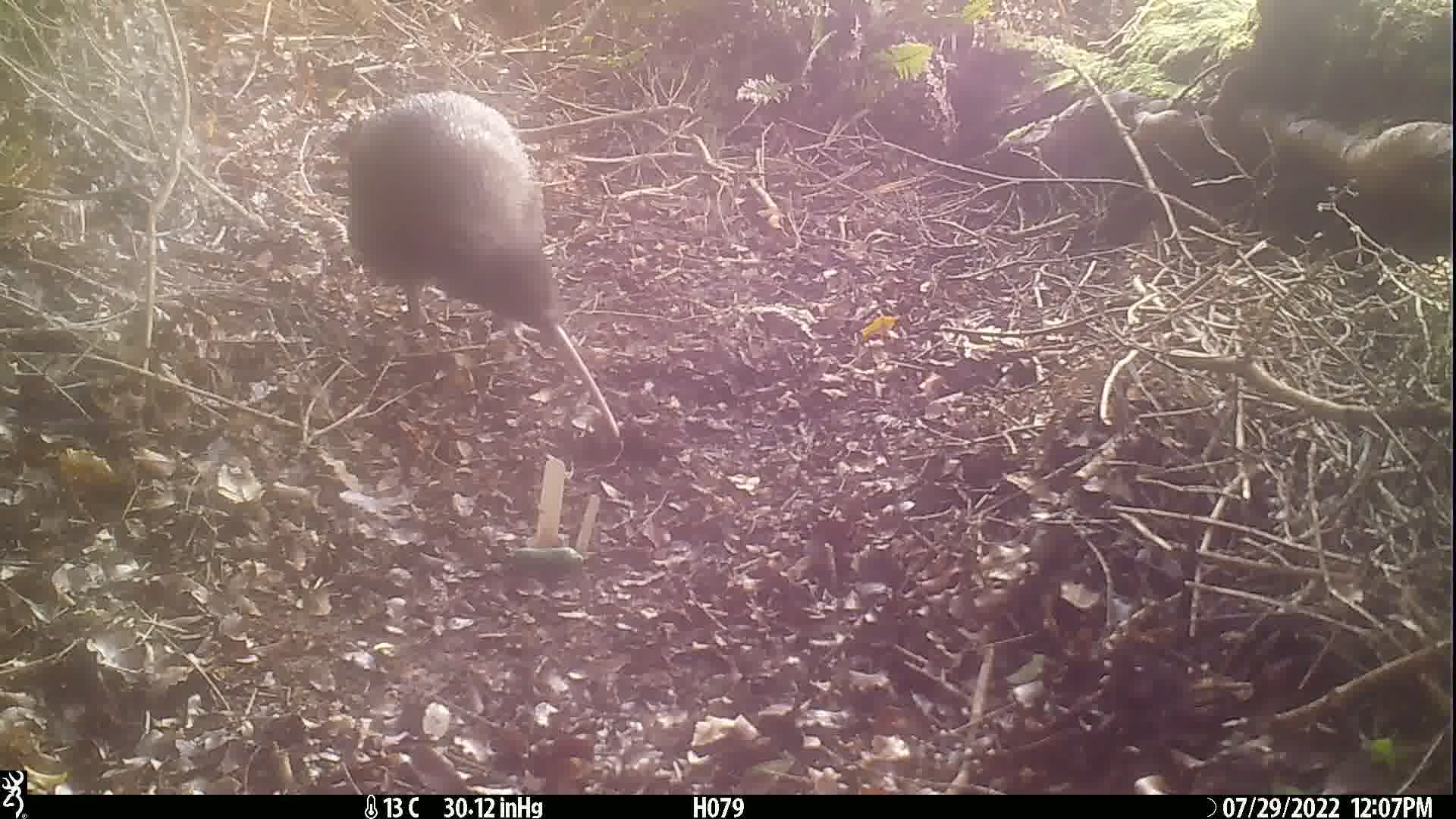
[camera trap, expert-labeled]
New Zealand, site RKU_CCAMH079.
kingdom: Animalia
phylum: Chordata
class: Aves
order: Apterygiformes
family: Apterygidae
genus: Apteryx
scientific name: Apteryx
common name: kiwi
Kiwi (Apteryx).